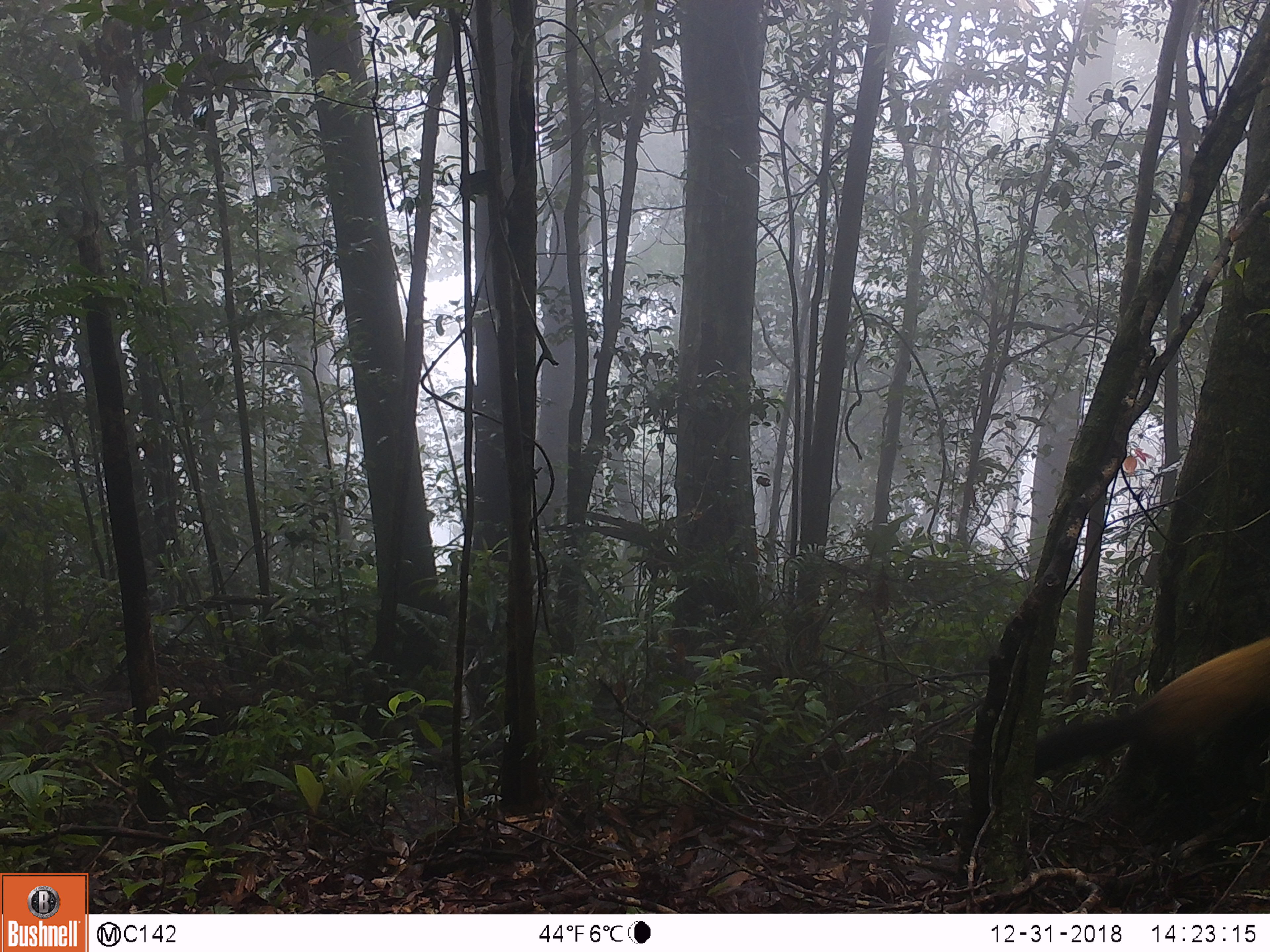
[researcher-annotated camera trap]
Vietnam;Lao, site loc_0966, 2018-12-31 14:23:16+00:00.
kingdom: Animalia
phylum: Chordata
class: Mammalia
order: Carnivora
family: Mustelidae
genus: Martes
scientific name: Martes flavigula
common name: yellow-throated marten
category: yellow throated marten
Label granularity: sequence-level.